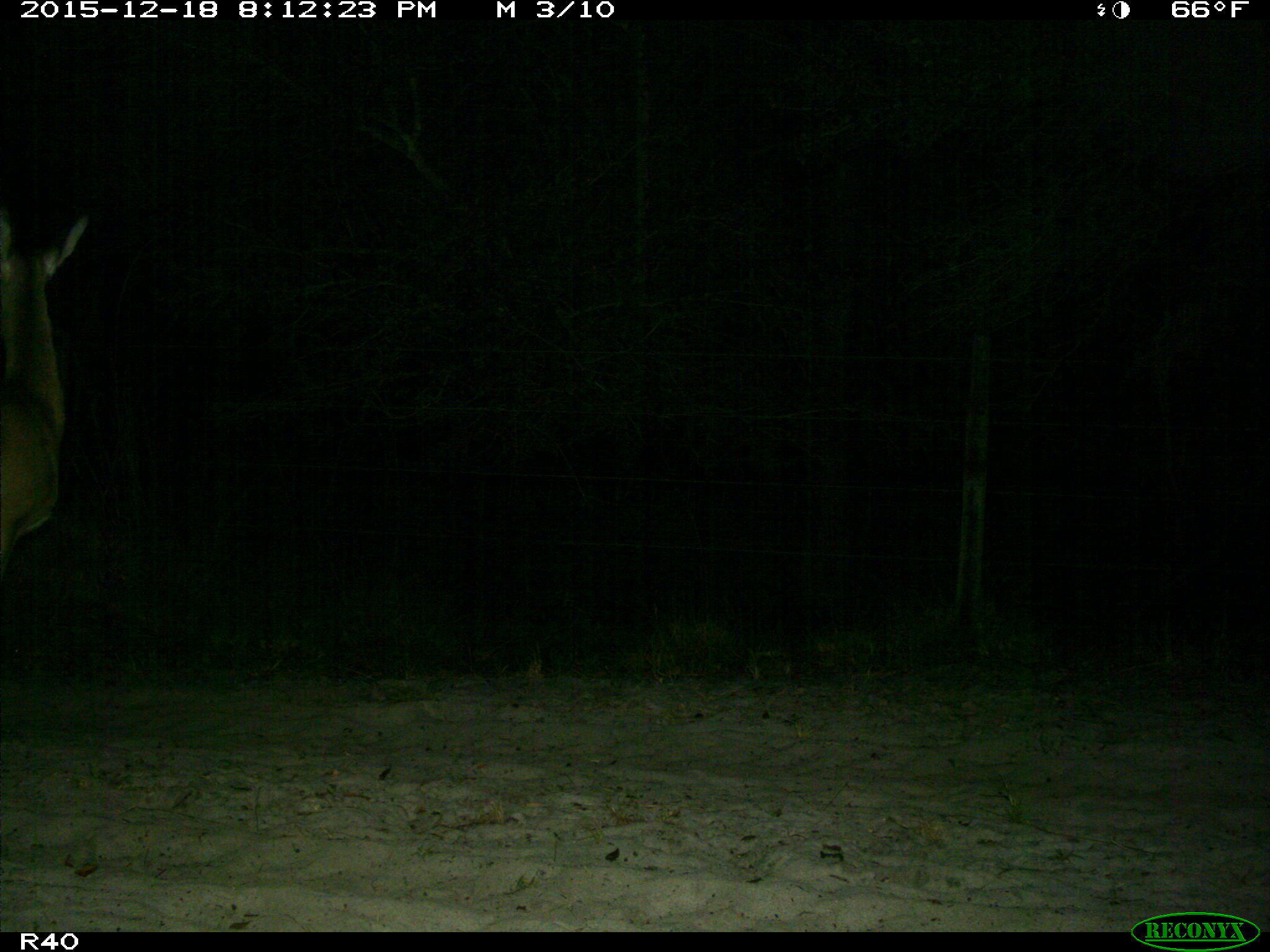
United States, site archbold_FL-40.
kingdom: Animalia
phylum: Chordata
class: Mammalia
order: Artiodactyla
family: Cervidae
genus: Odocoileus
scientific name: Odocoileus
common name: deer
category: unidentified deer